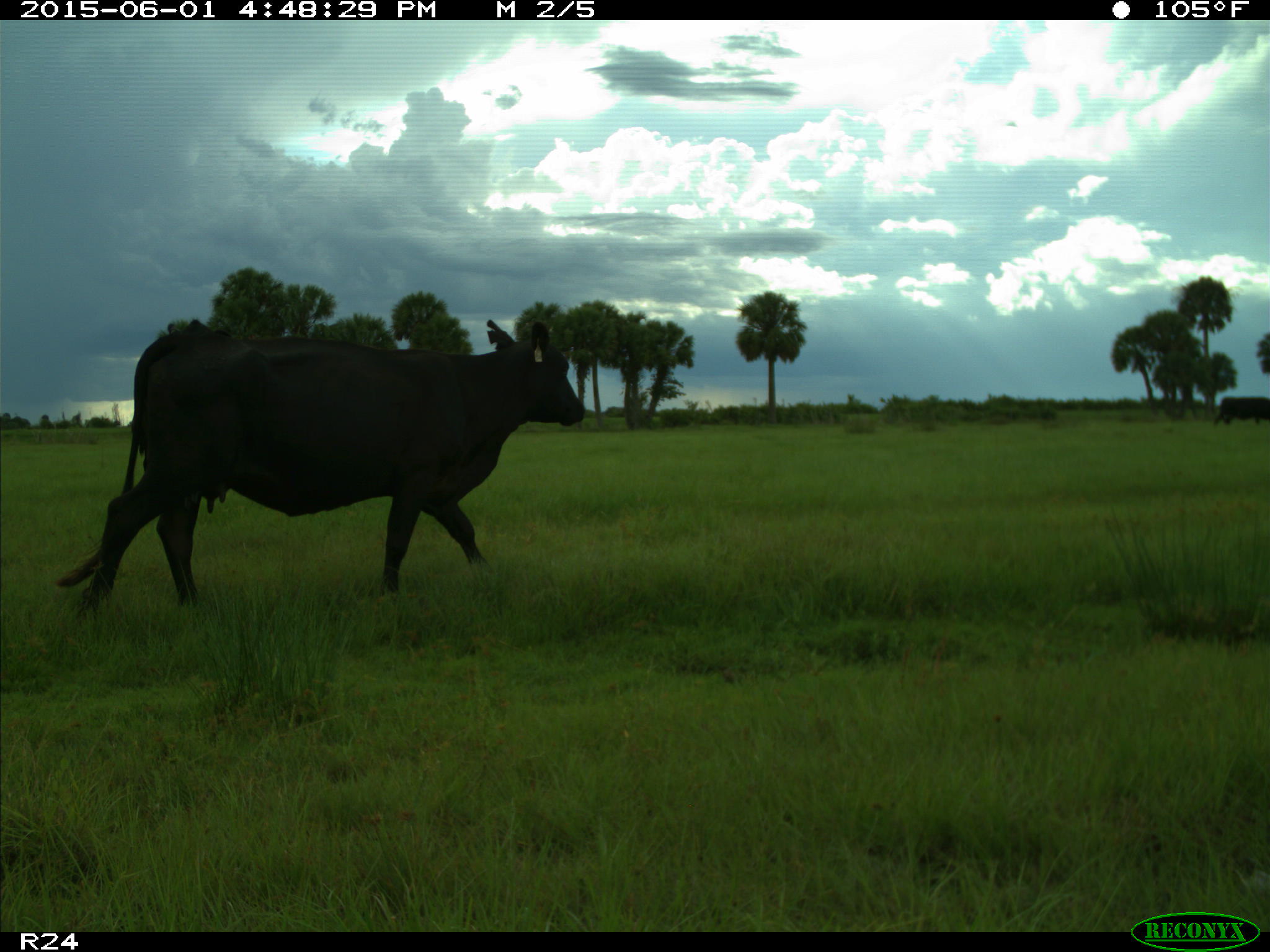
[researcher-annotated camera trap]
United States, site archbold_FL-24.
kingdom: Animalia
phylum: Chordata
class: Mammalia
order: Artiodactyla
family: Bovidae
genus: Bos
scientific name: Bos taurus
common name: domestic cow